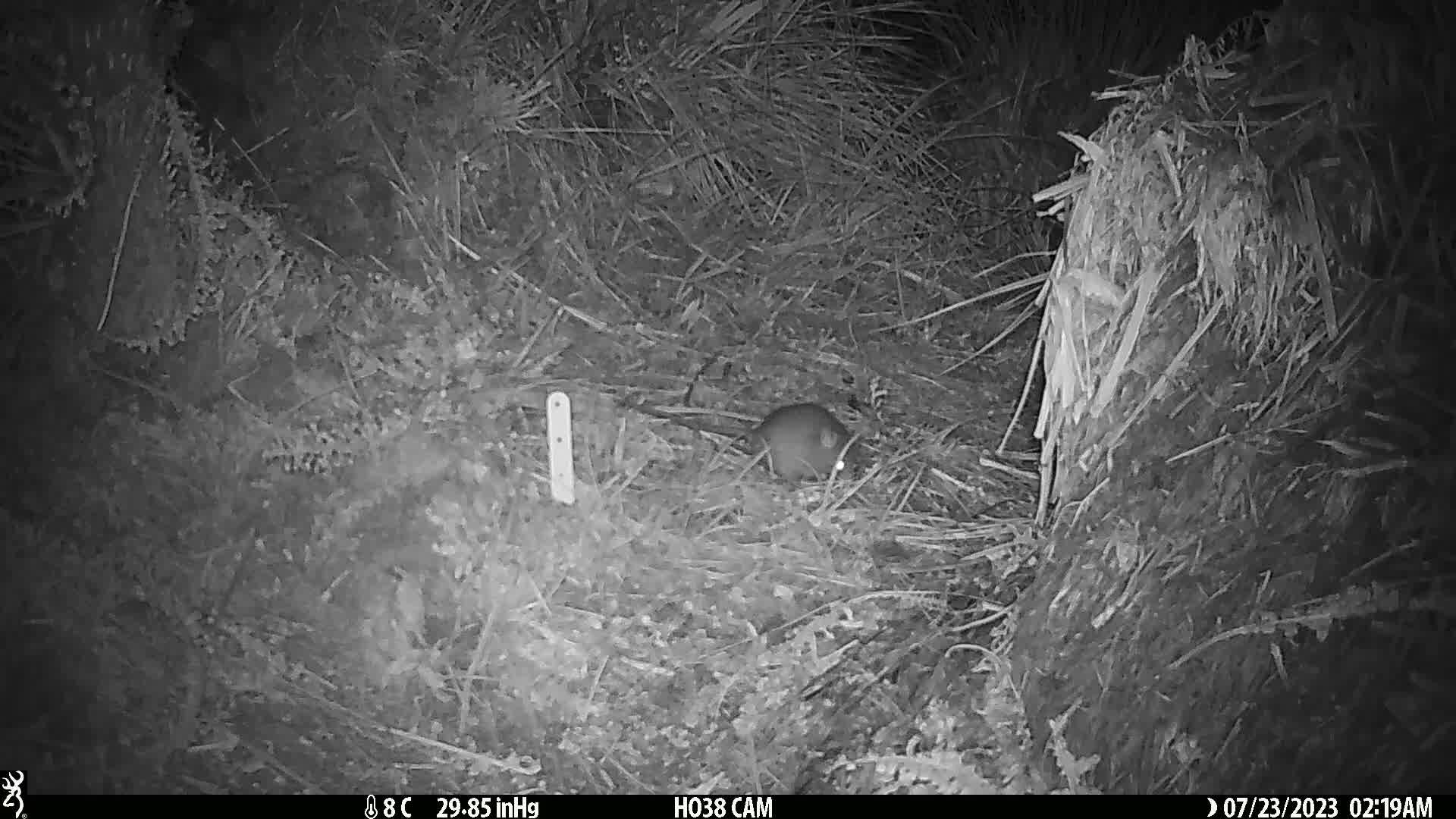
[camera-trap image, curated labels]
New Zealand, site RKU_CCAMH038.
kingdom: Animalia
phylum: Chordata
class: Mammalia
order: Rodentia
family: Muridae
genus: Rattus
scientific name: Rattus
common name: rat